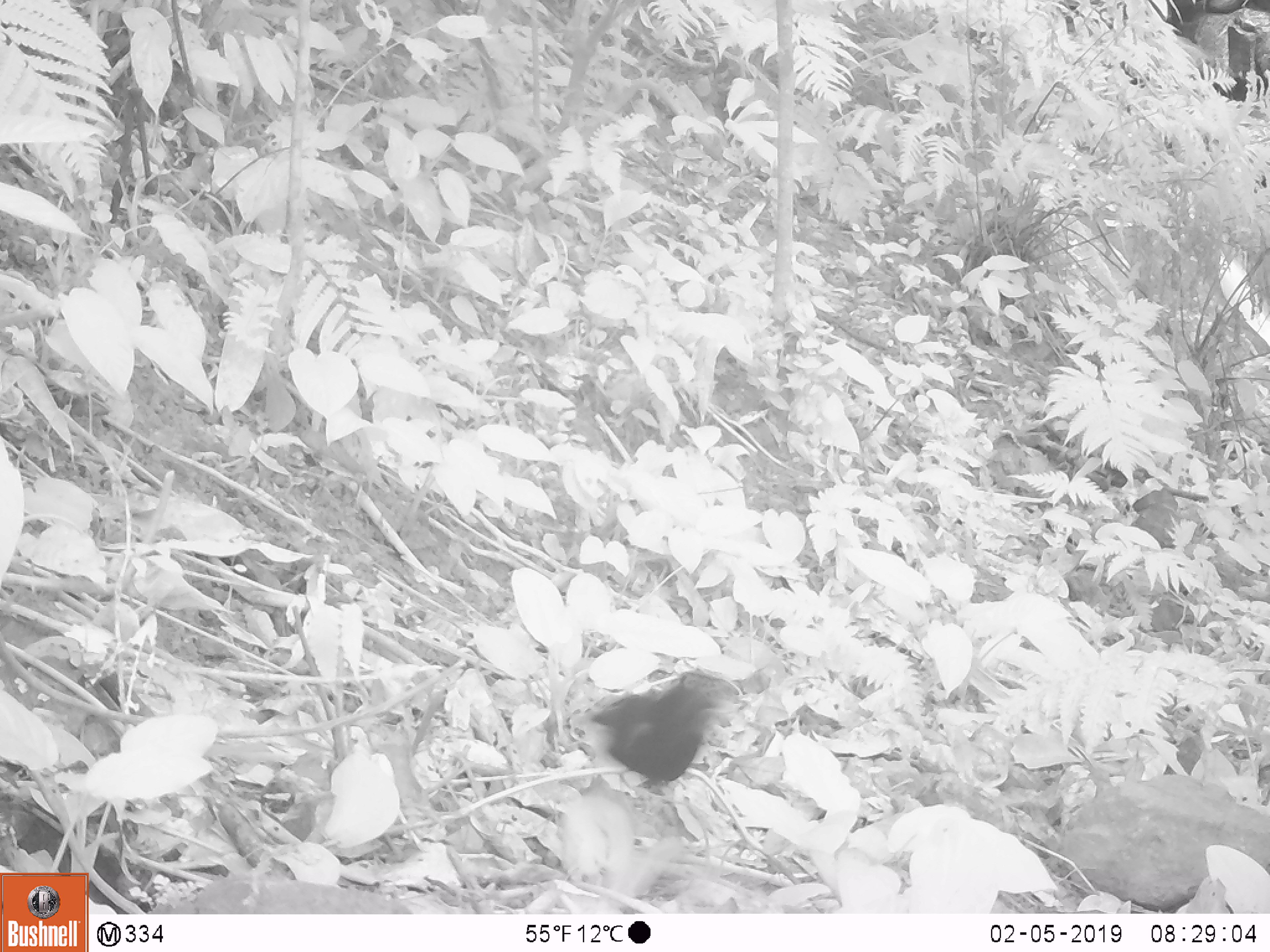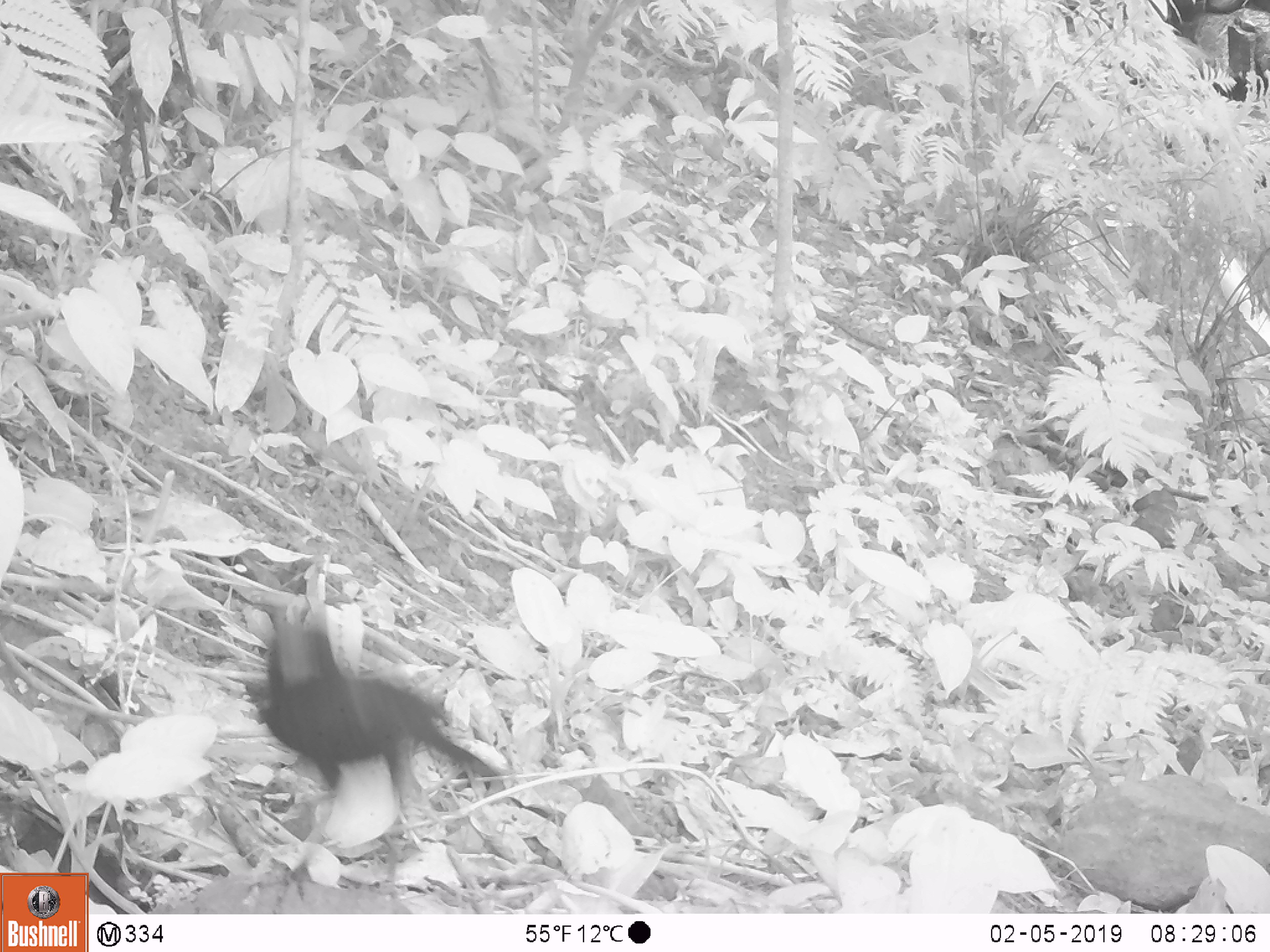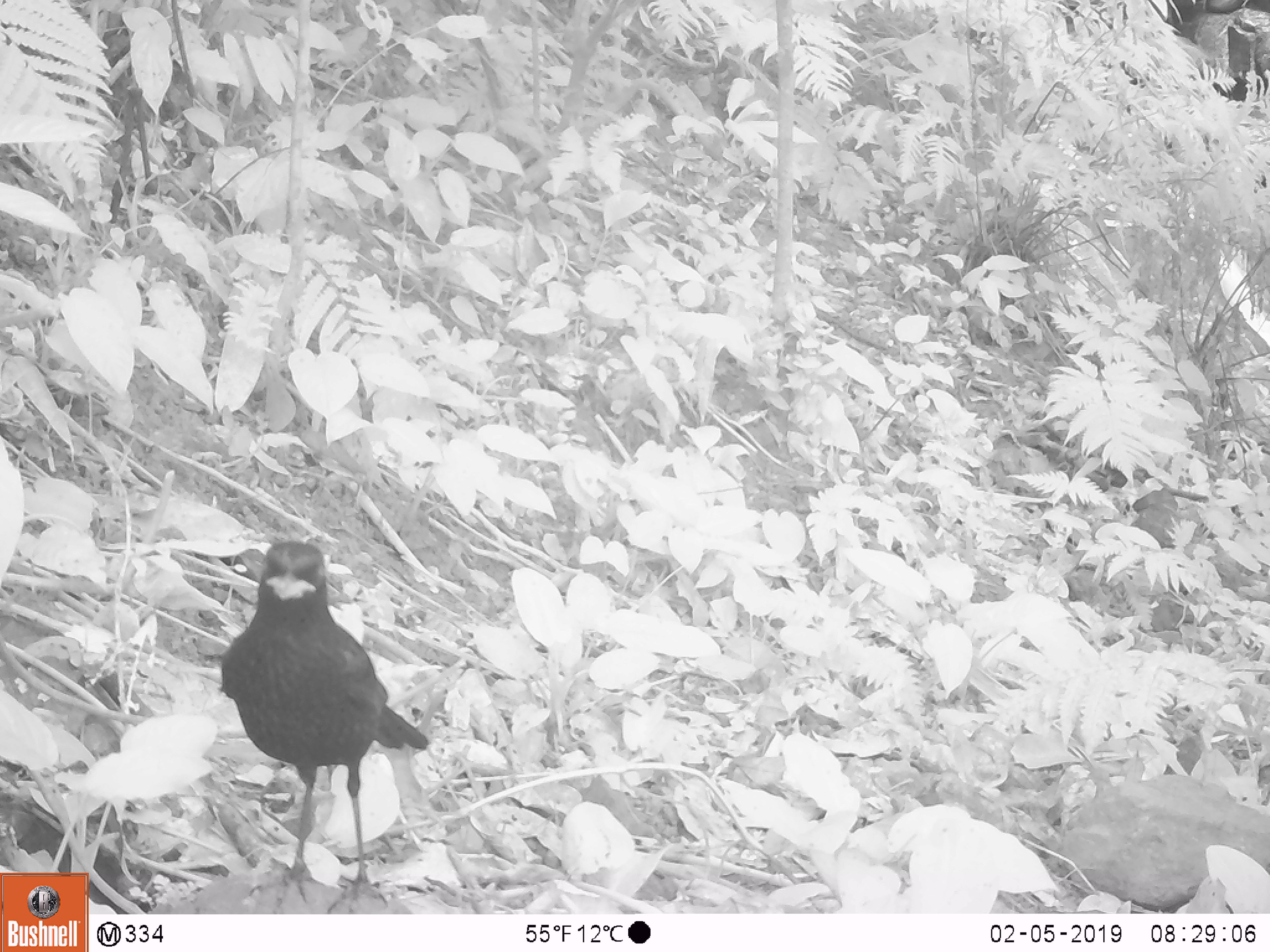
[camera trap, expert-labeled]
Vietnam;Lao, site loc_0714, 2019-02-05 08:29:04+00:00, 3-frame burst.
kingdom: Animalia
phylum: Chordata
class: Aves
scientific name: Aves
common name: bird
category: unidentified bird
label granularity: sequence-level